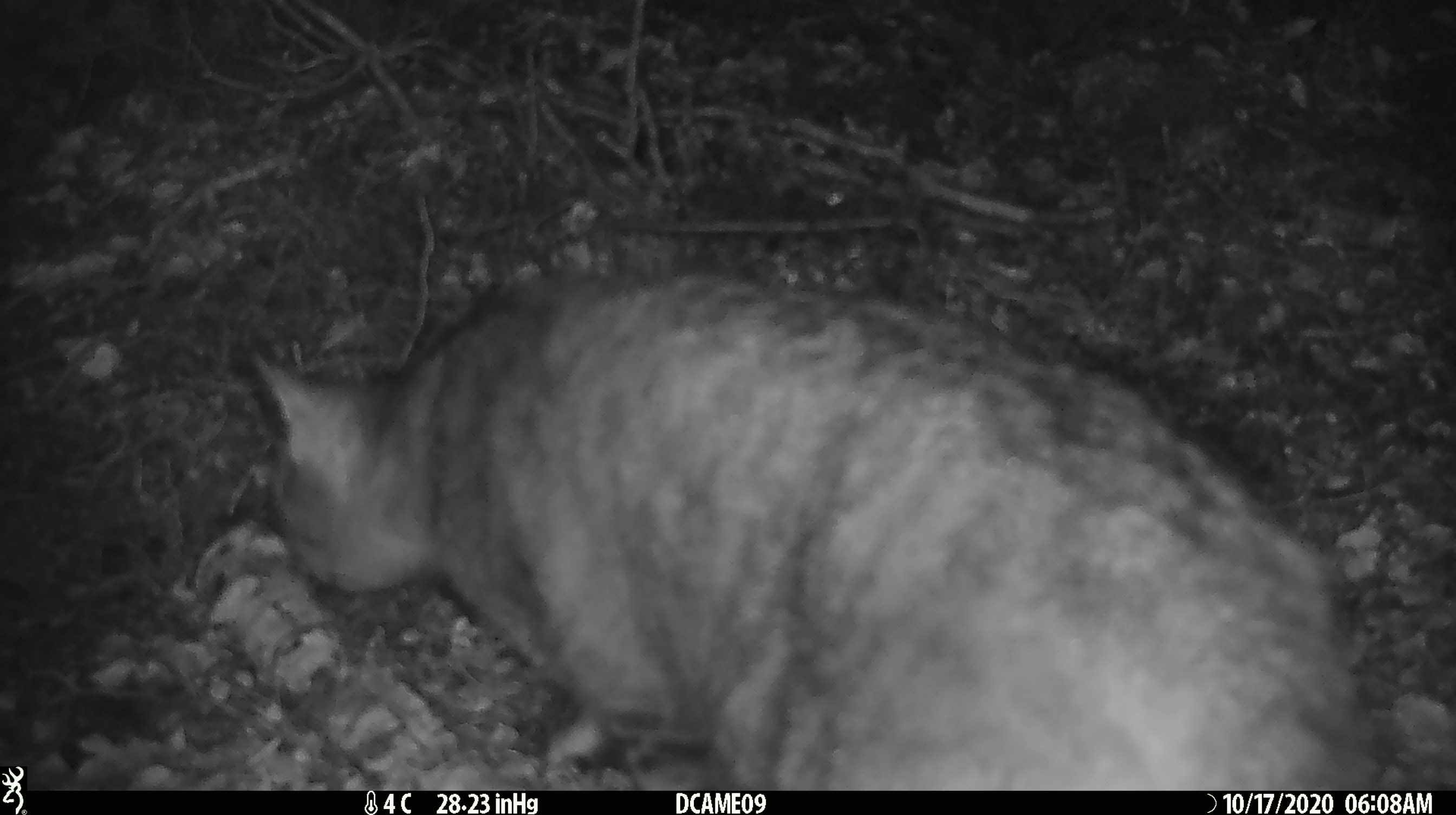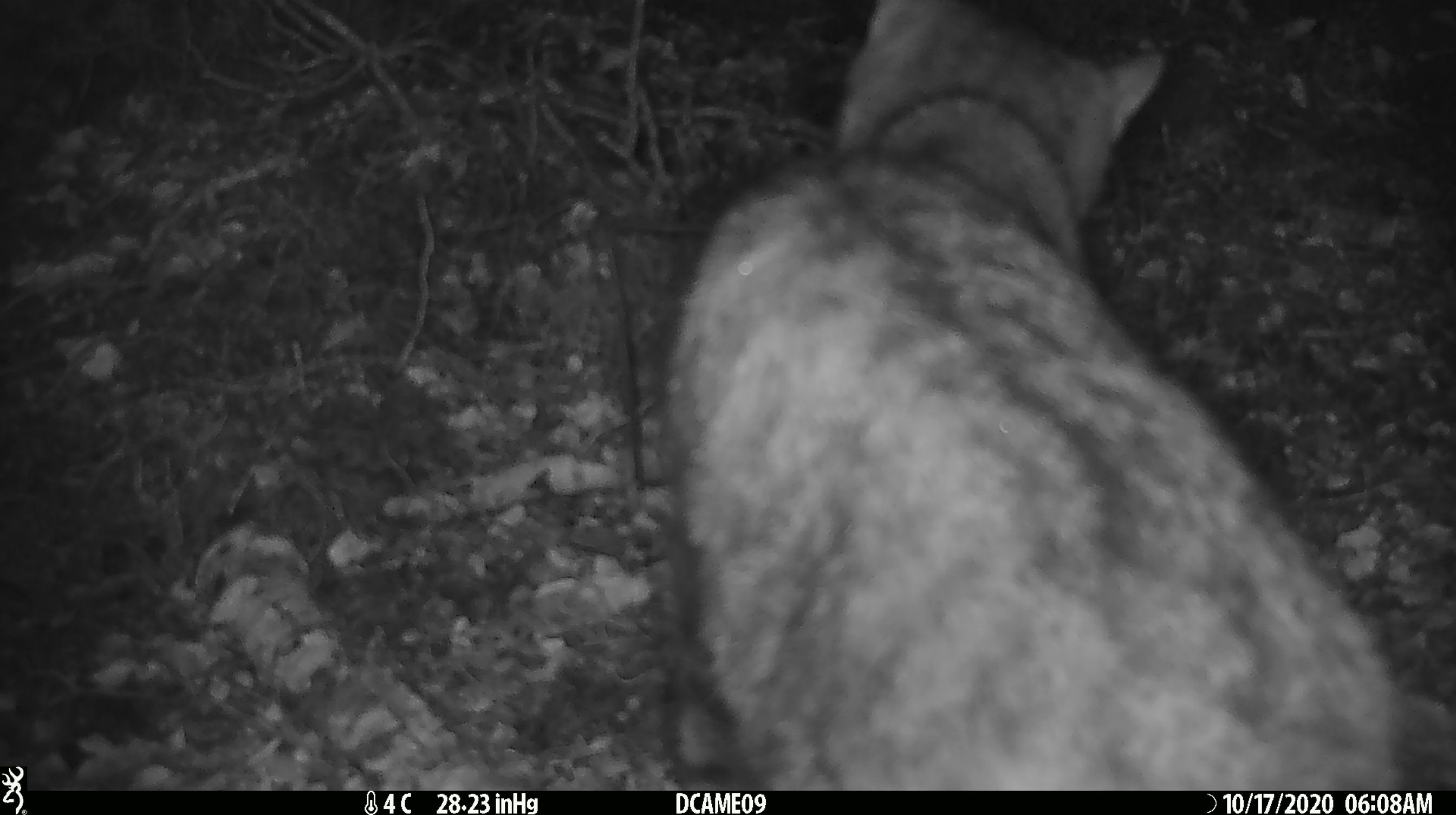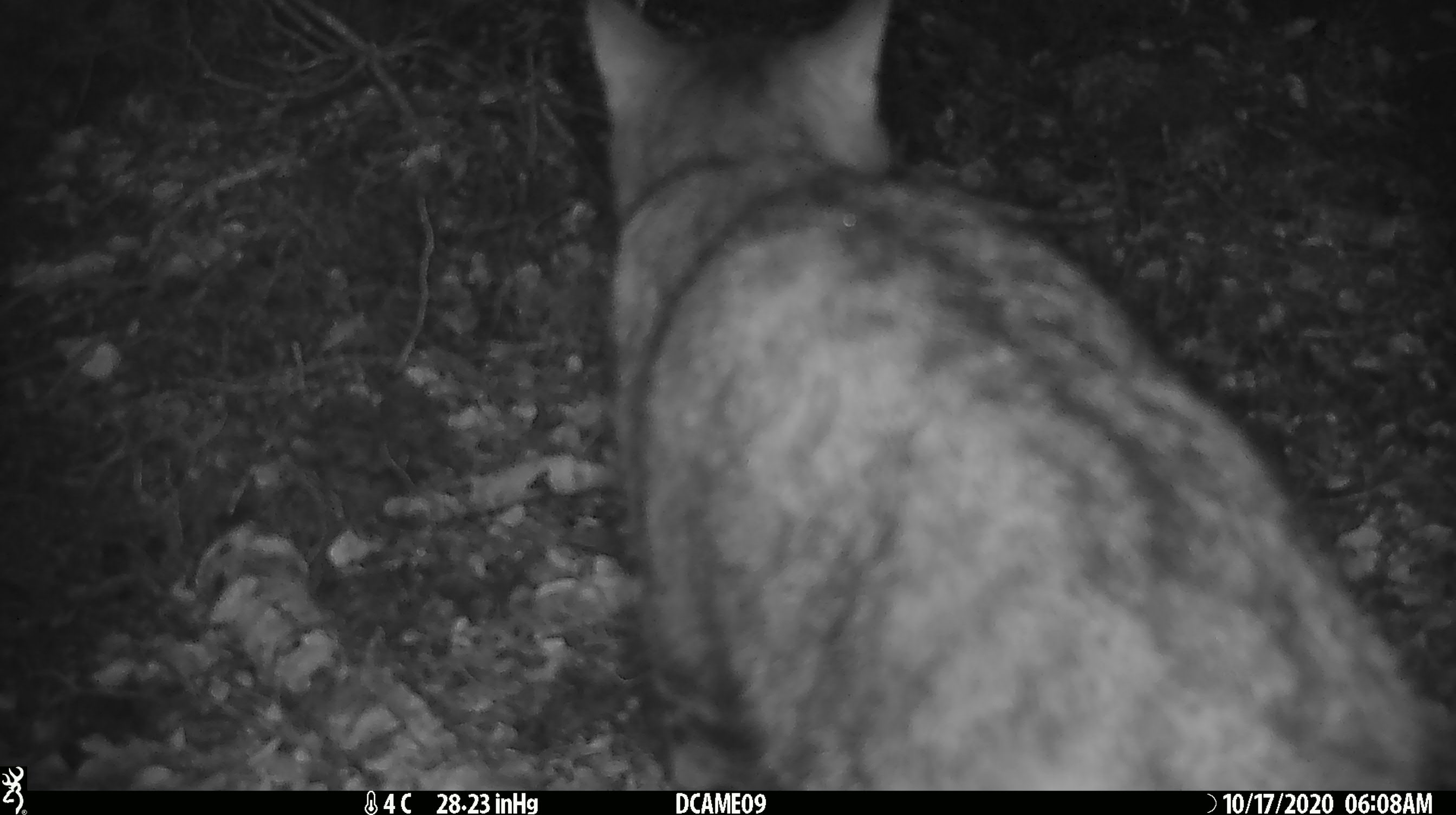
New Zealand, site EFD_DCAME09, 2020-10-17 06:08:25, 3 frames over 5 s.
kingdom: Animalia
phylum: Chordata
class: Mammalia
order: Carnivora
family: Felidae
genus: Felis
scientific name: Felis catus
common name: domestic cat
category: cat